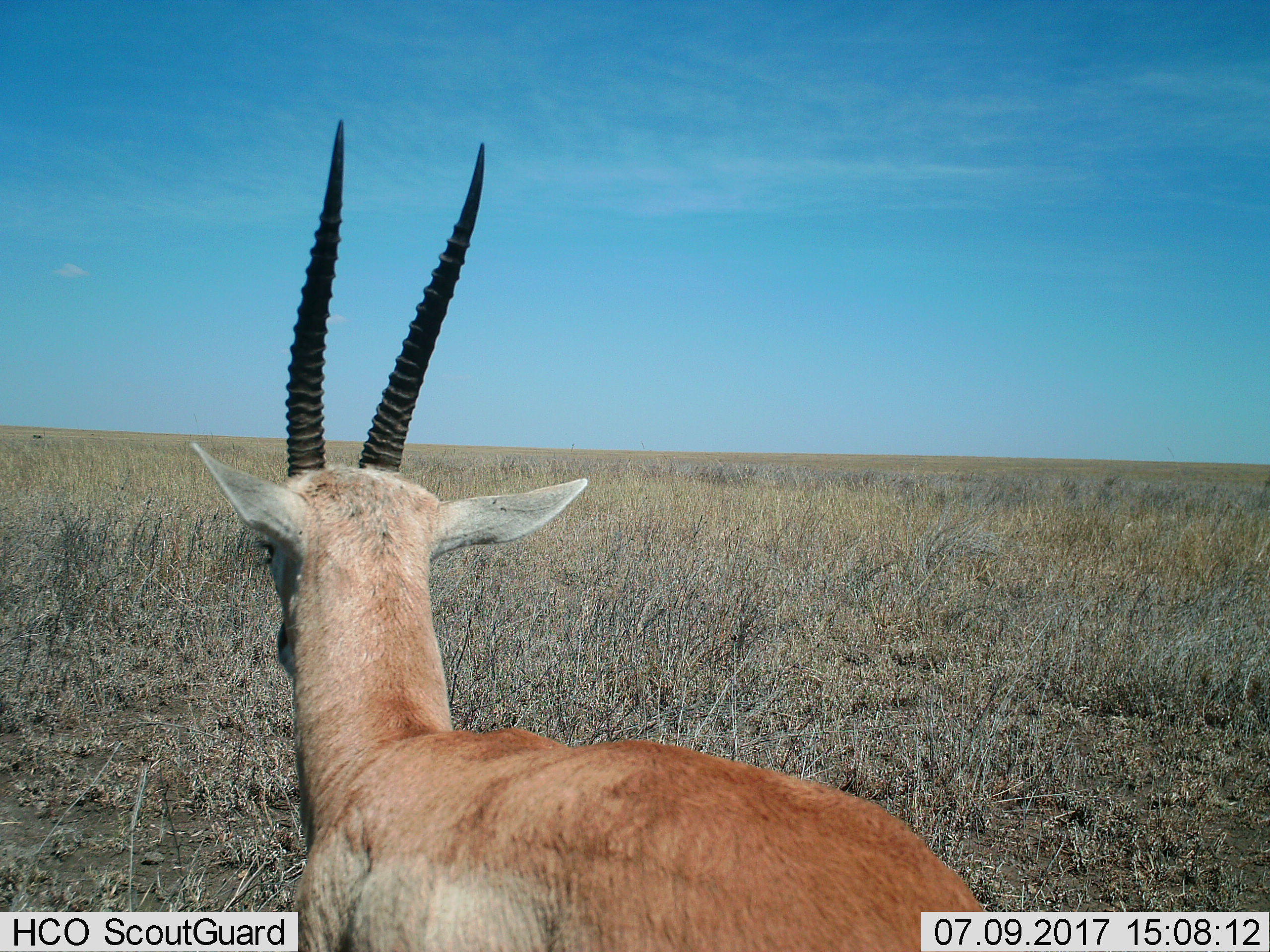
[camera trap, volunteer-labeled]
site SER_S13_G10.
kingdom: Animalia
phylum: Chordata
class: Mammalia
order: Artiodactyla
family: Bovidae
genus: Nanger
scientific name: Nanger granti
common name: grant's gazelle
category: gazellegrants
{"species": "gazellegrants (grant's gazelle) (Nanger granti)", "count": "1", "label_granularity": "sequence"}